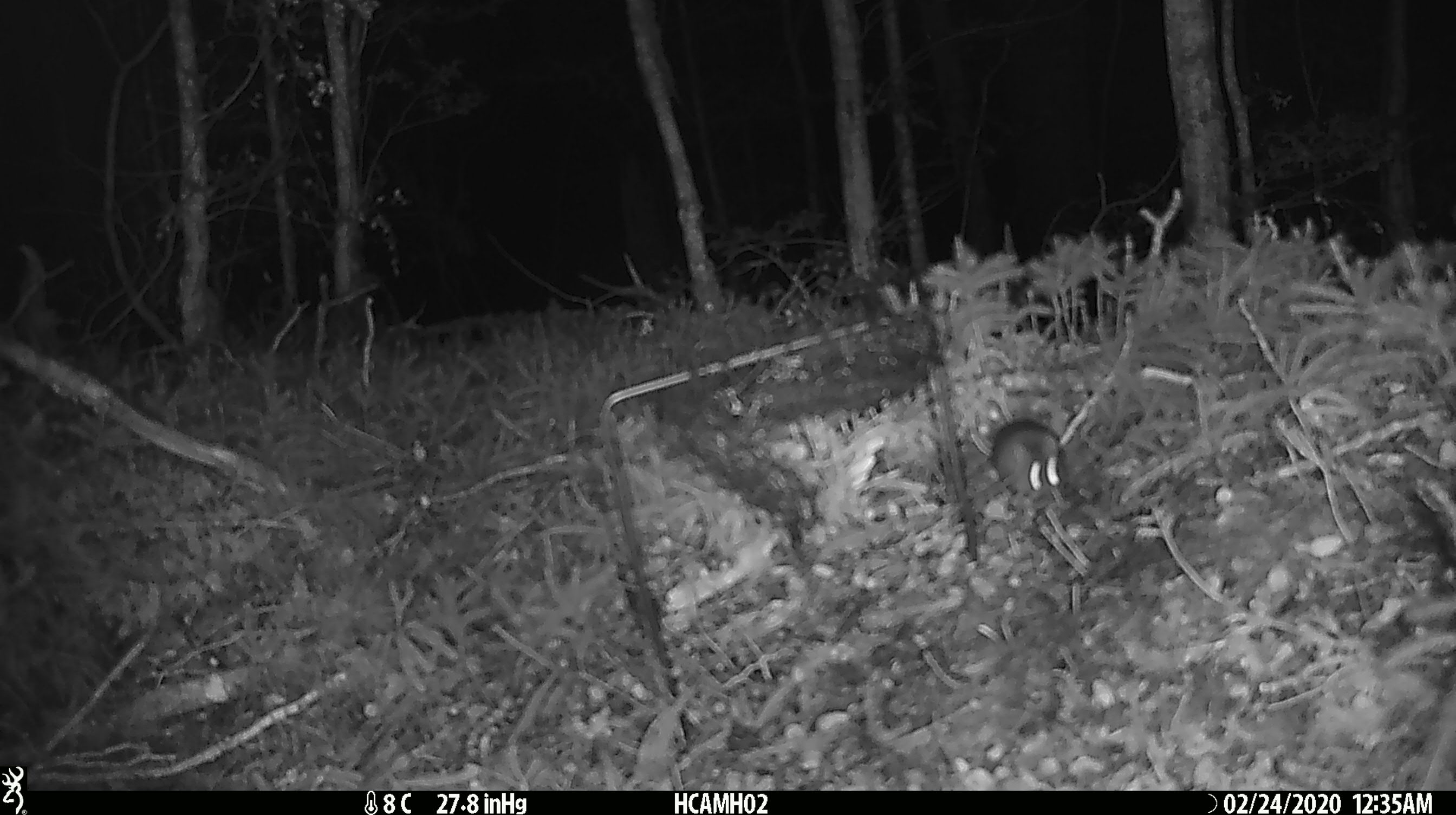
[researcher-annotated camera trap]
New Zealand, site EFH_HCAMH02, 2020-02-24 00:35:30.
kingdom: Animalia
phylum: Chordata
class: Mammalia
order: Rodentia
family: Muridae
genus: Mus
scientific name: Mus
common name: mouse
Mouse (Mus).